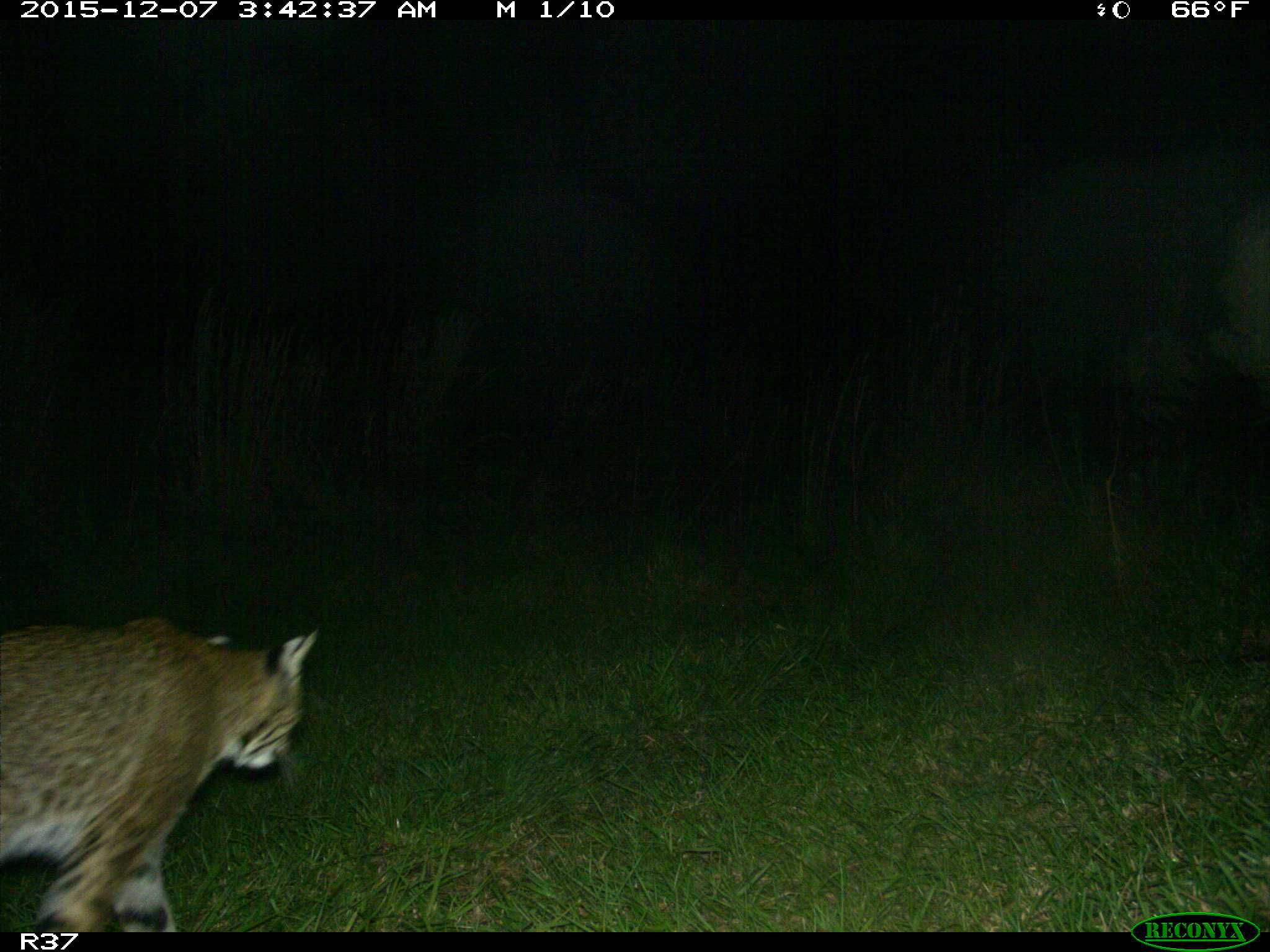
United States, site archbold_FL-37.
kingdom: Animalia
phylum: Chordata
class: Mammalia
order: Carnivora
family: Felidae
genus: Lynx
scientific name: Lynx rufus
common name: bobcat